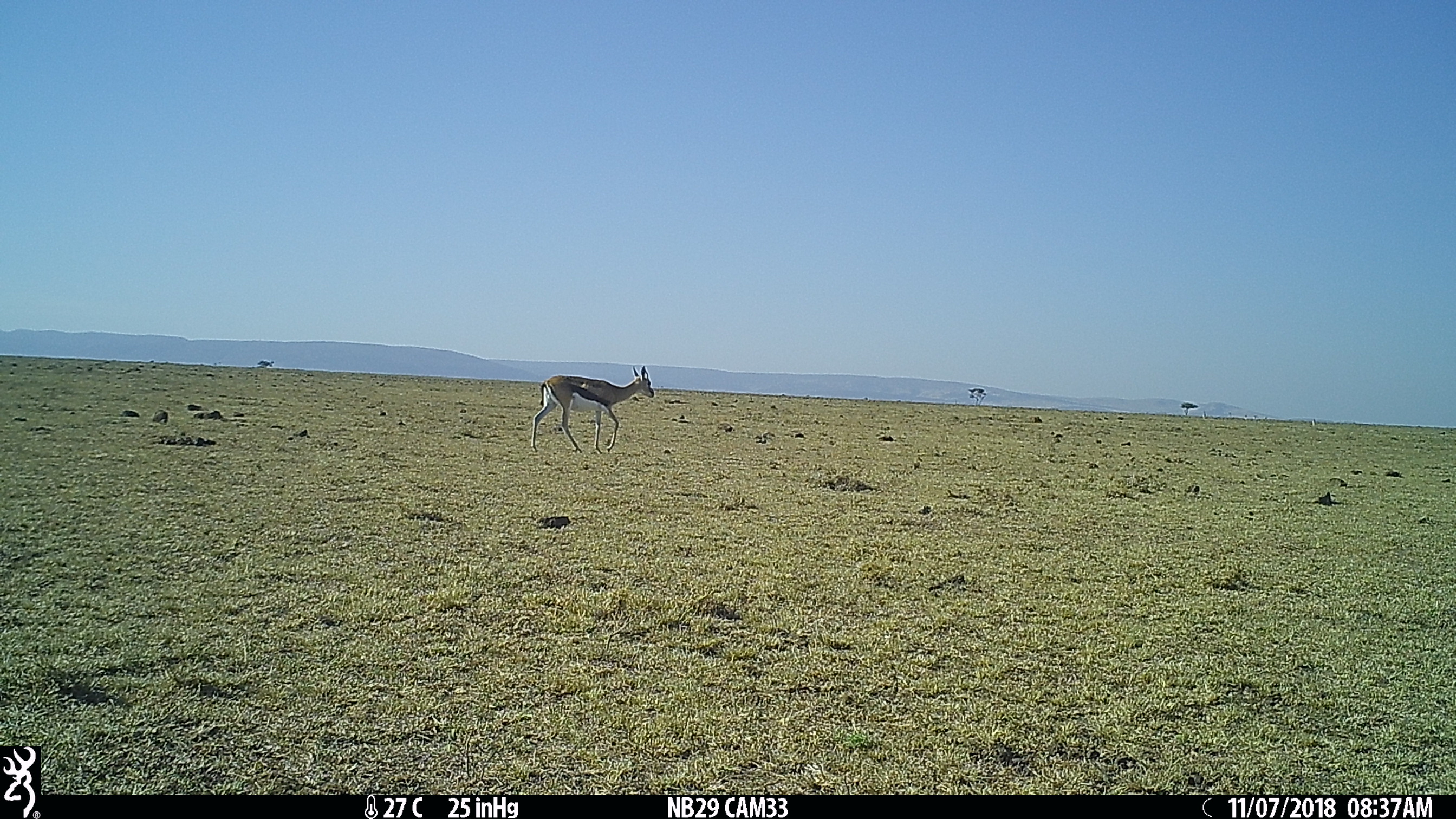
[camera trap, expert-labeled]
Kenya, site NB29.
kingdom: Animalia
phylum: Chordata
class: Mammalia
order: Artiodactyla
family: Bovidae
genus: Eudorcas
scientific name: Eudorcas thomsonii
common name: thomon's gazelle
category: gazelle thomsons